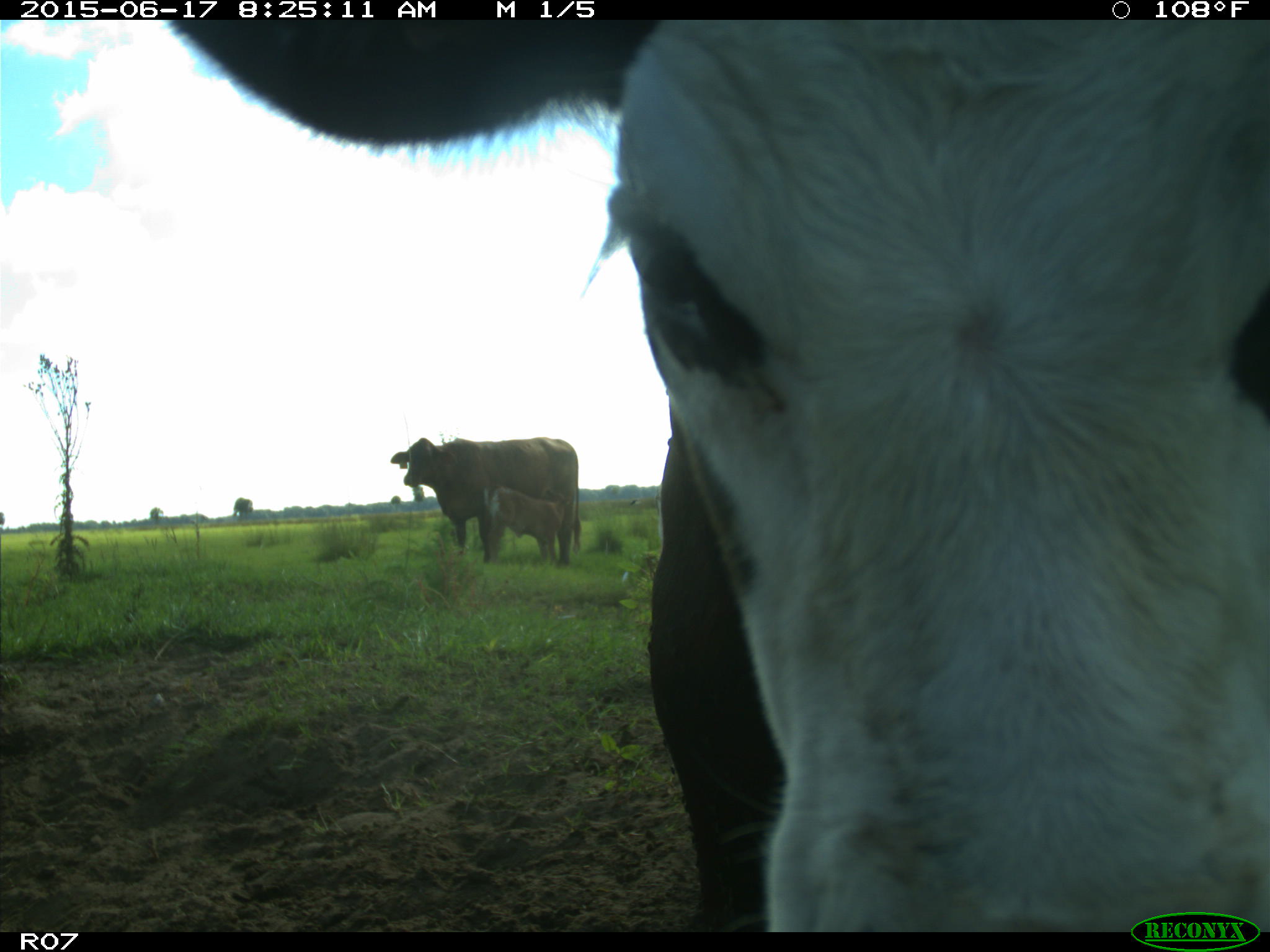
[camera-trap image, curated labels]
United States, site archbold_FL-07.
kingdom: Animalia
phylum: Chordata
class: Mammalia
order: Artiodactyla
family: Bovidae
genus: Bos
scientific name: Bos taurus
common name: domestic cow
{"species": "Bos taurus (domestic cow)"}